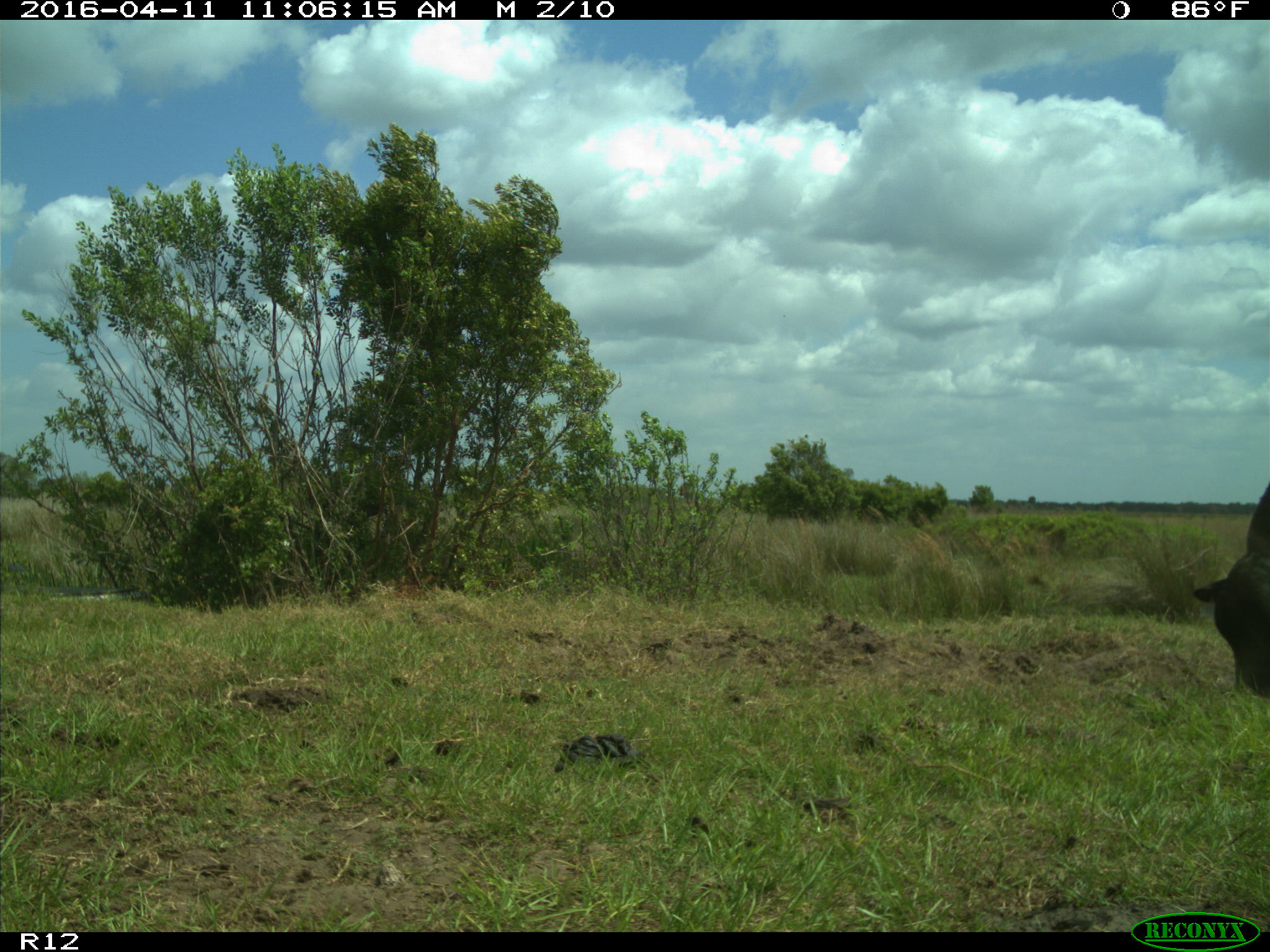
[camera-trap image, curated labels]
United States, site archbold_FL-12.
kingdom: Animalia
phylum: Chordata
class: Mammalia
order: Artiodactyla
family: Bovidae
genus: Bos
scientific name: Bos taurus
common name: domestic cow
Bos taurus (domestic cow).